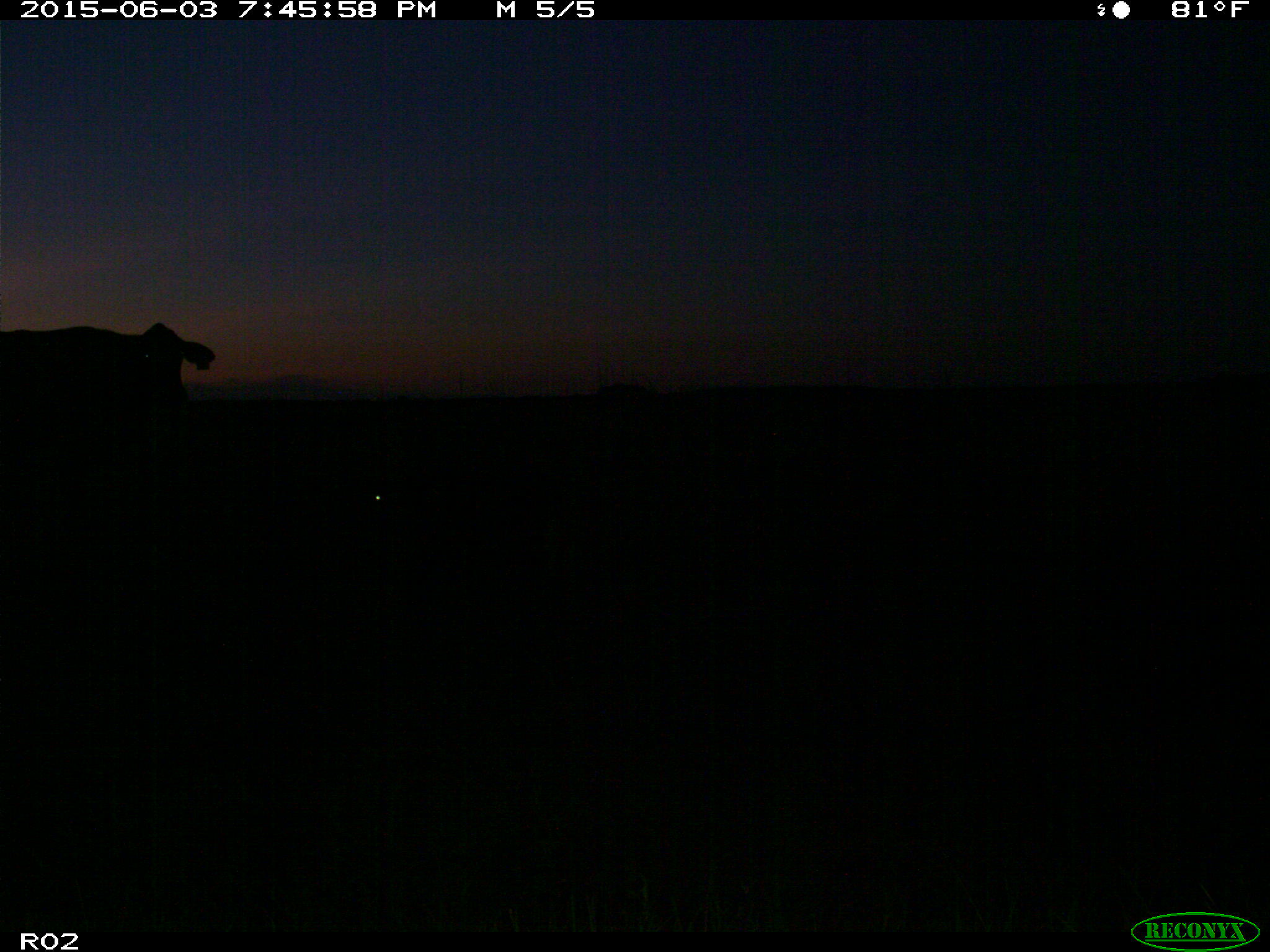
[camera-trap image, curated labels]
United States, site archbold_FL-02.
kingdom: Animalia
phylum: Chordata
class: Mammalia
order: Artiodactyla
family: Bovidae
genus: Bos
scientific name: Bos taurus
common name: domestic cow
Bos taurus (domestic cow).